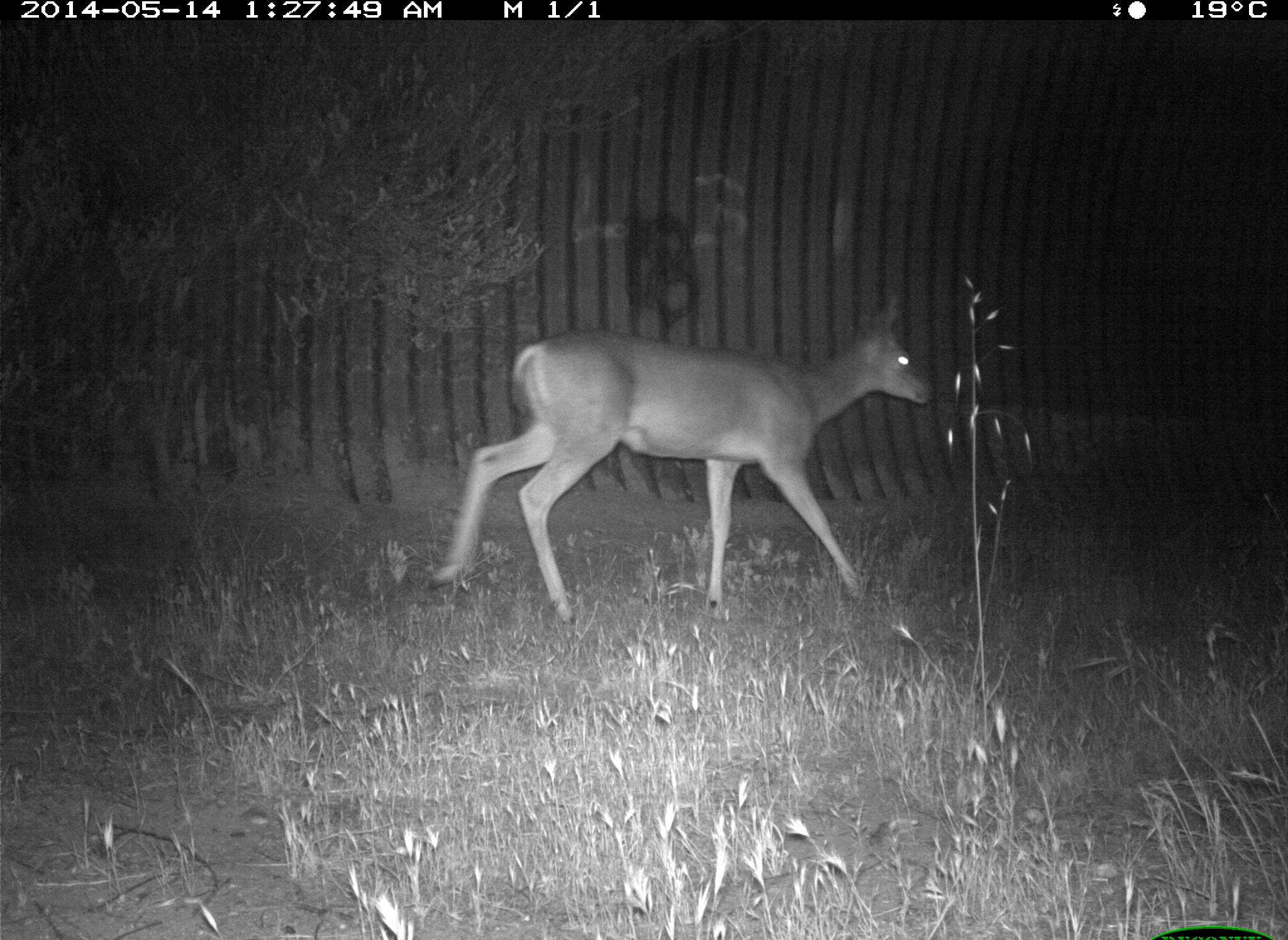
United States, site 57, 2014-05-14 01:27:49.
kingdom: Animalia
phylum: Chordata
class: Mammalia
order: Artiodactyla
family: Cervidae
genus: Odocoileus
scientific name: Odocoileus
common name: deer